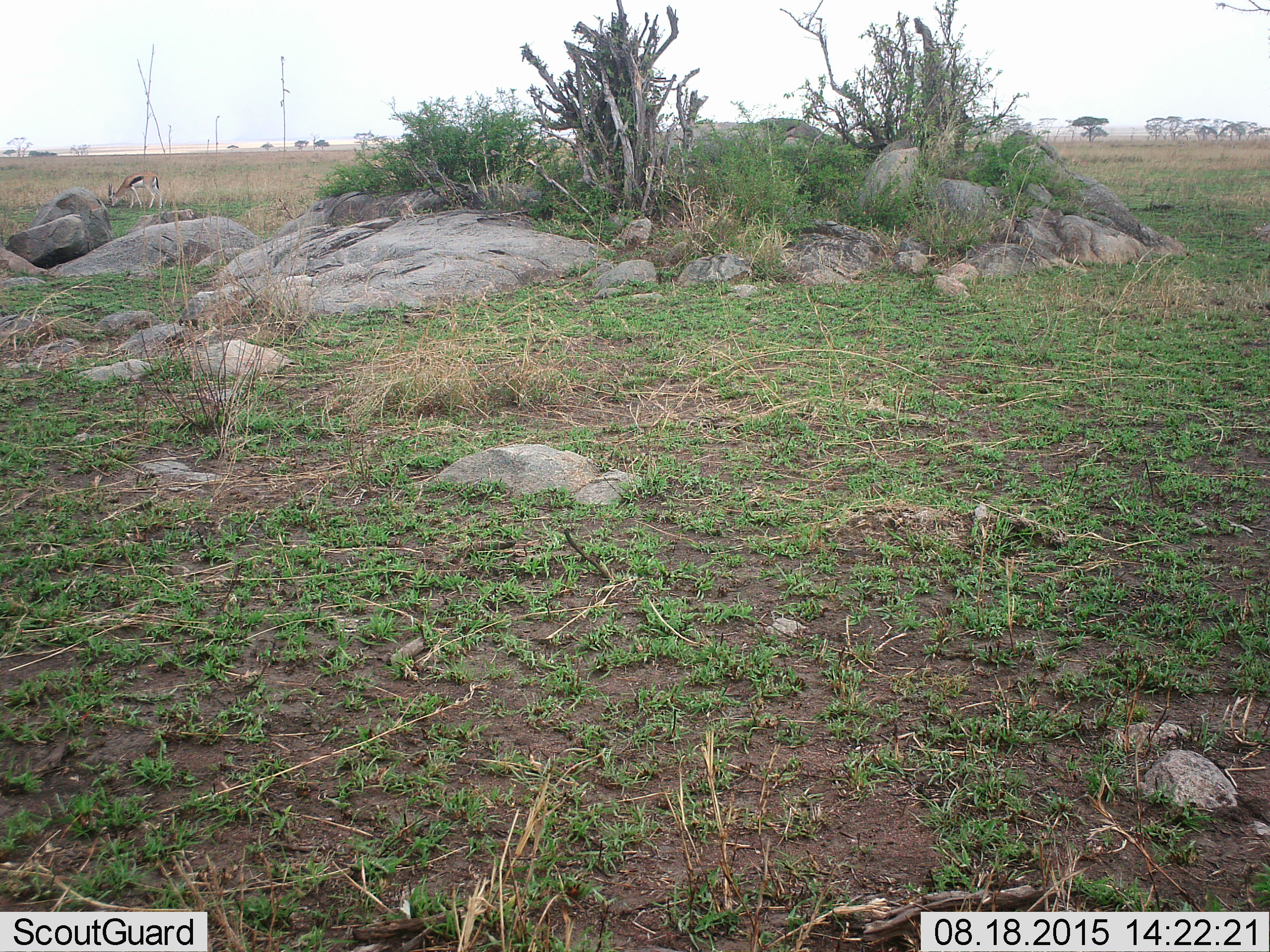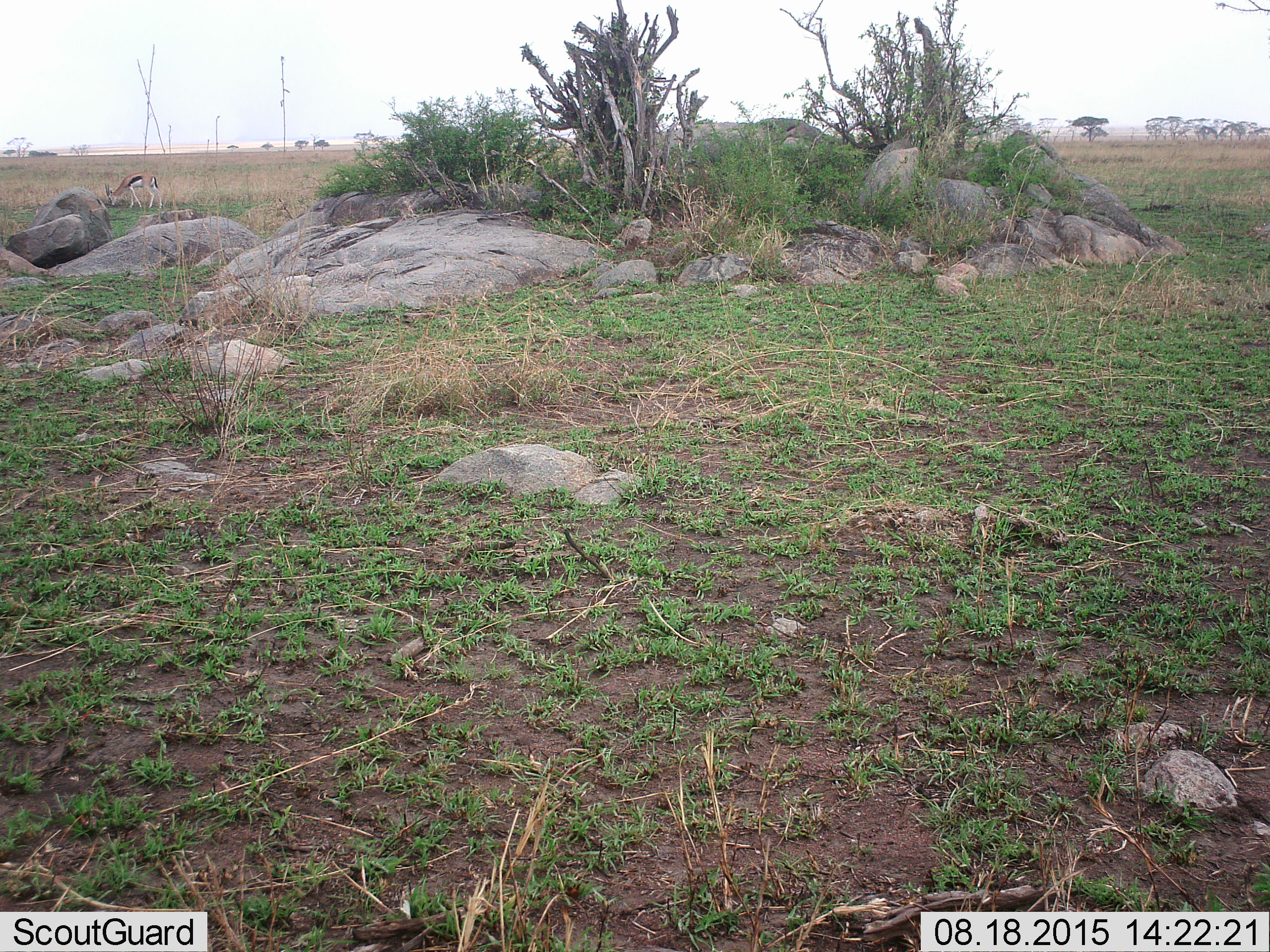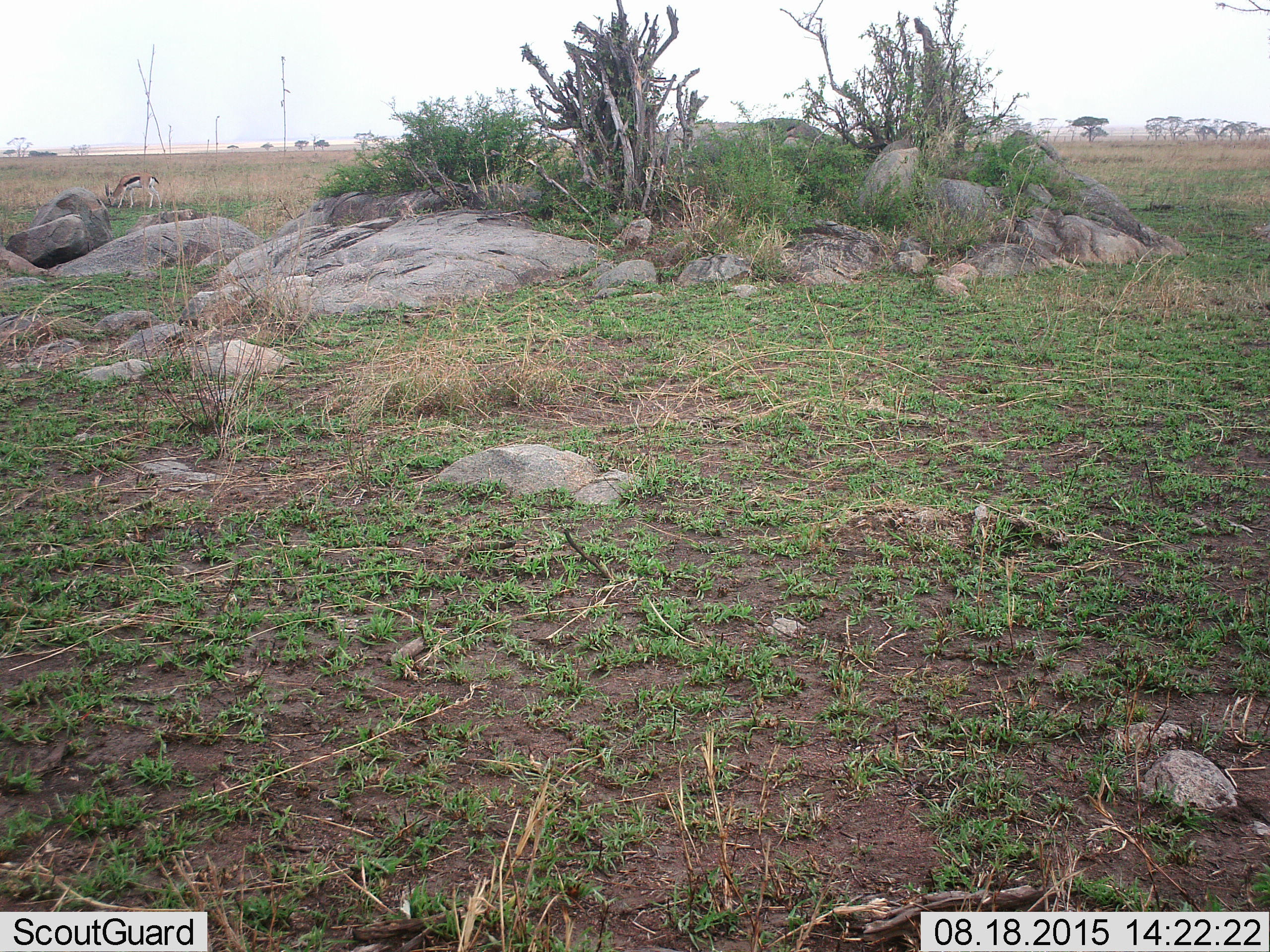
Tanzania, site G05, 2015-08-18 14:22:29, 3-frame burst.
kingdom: Animalia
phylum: Chordata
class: Mammalia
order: Artiodactyla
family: Bovidae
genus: Eudorcas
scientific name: Eudorcas thomsonii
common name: thomson's gazelle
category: gazellethomsons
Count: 1.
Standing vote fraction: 33%.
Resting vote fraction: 0%.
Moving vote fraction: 11%.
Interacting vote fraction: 0%.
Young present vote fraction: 6%.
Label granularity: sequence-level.